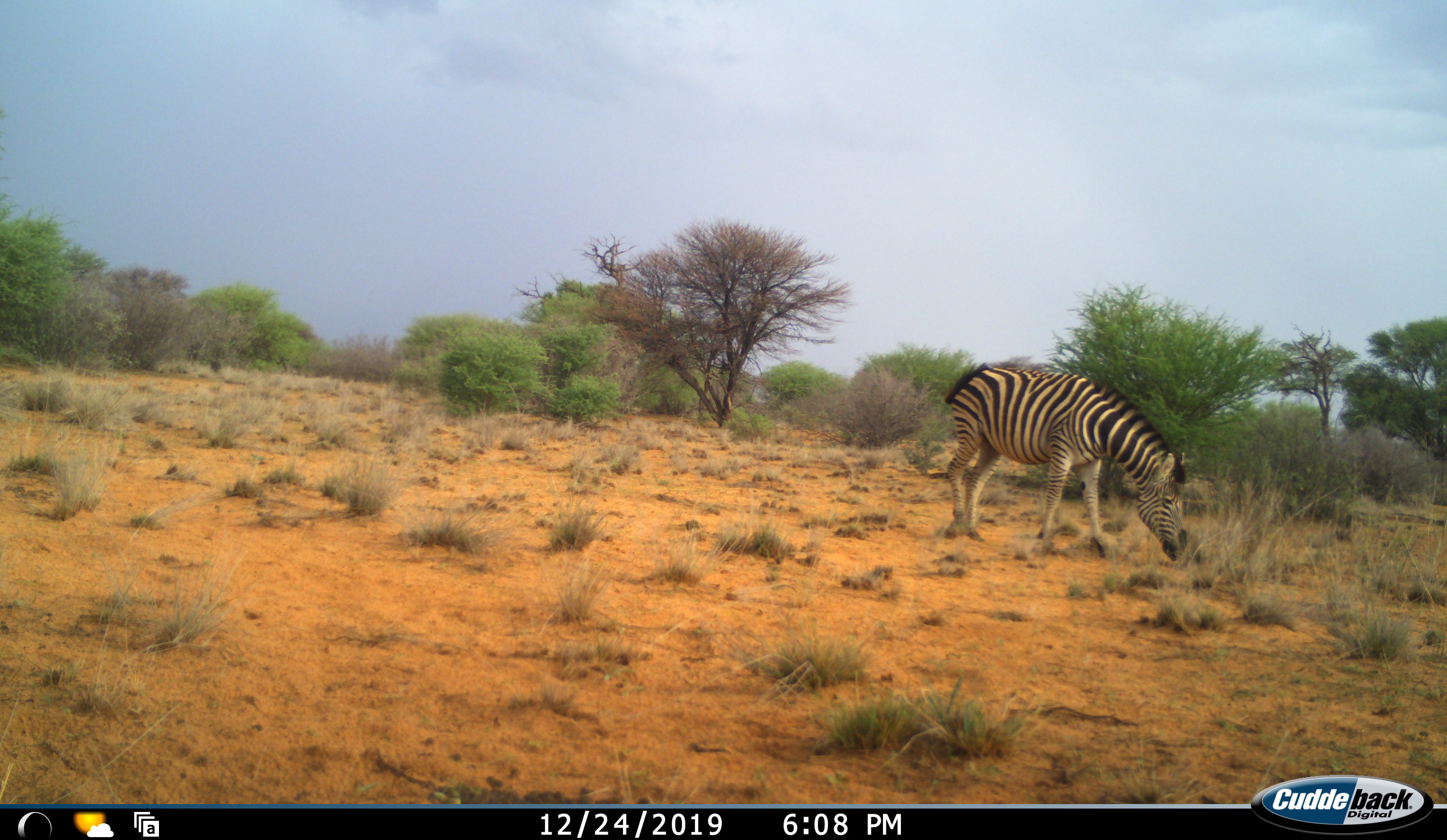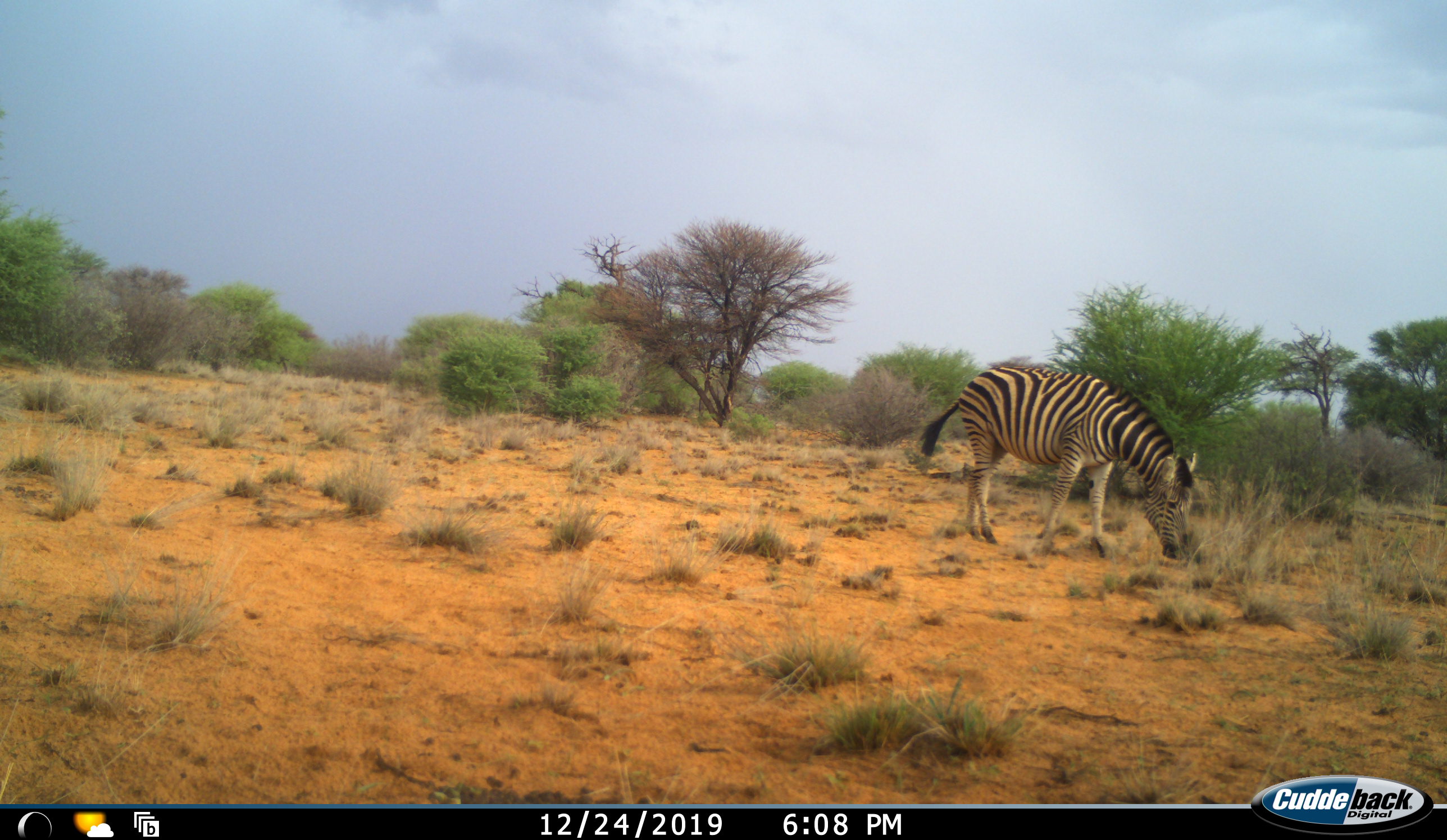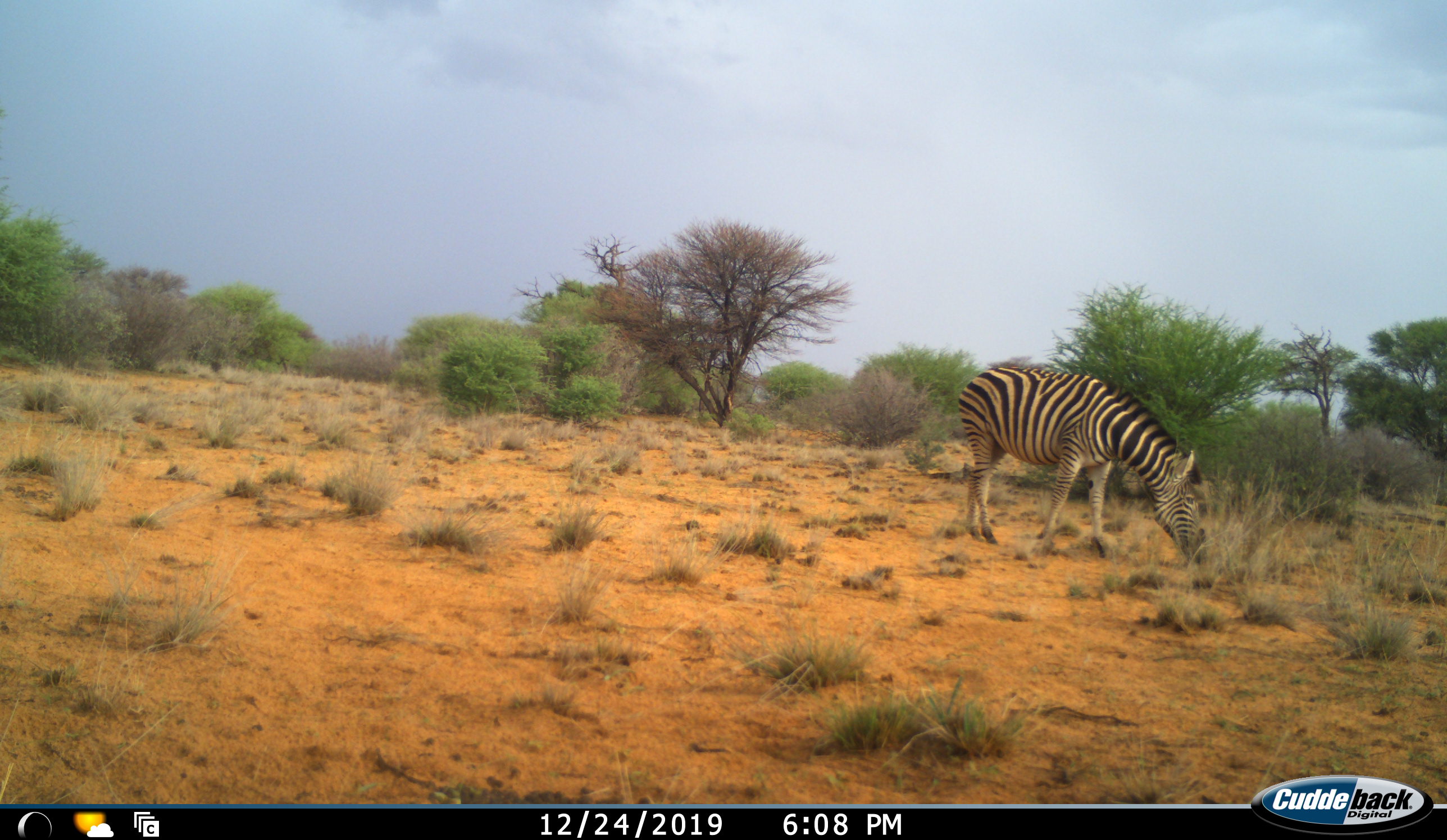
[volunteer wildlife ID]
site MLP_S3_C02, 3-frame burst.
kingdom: Animalia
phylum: Chordata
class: Mammalia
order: Perissodactyla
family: Equidae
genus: Equus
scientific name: Equus quagga burchellii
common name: burchell's zebra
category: zebraburchells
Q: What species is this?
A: Zebraburchells (burchell's zebra) (Equus quagga burchellii).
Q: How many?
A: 1.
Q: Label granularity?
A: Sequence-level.